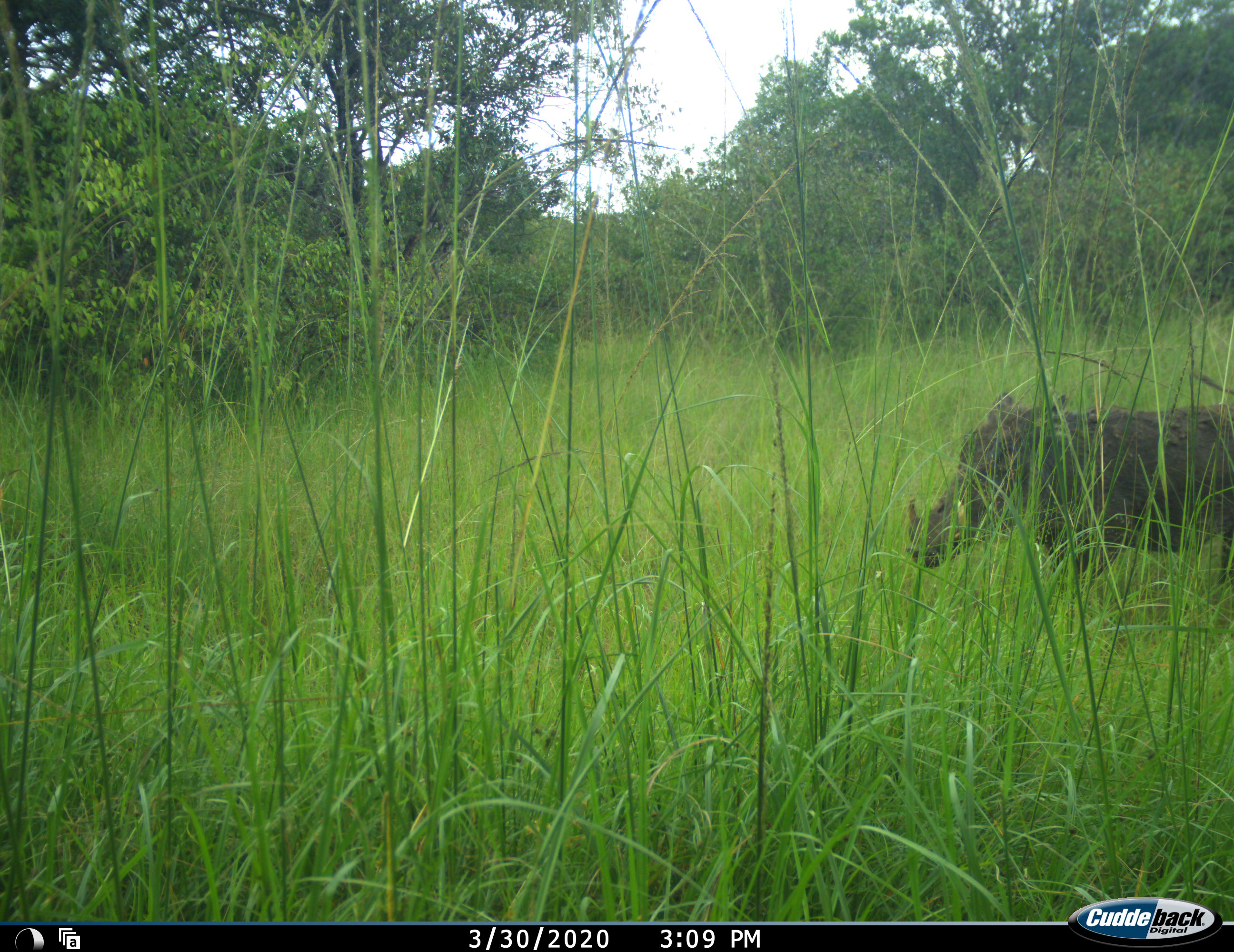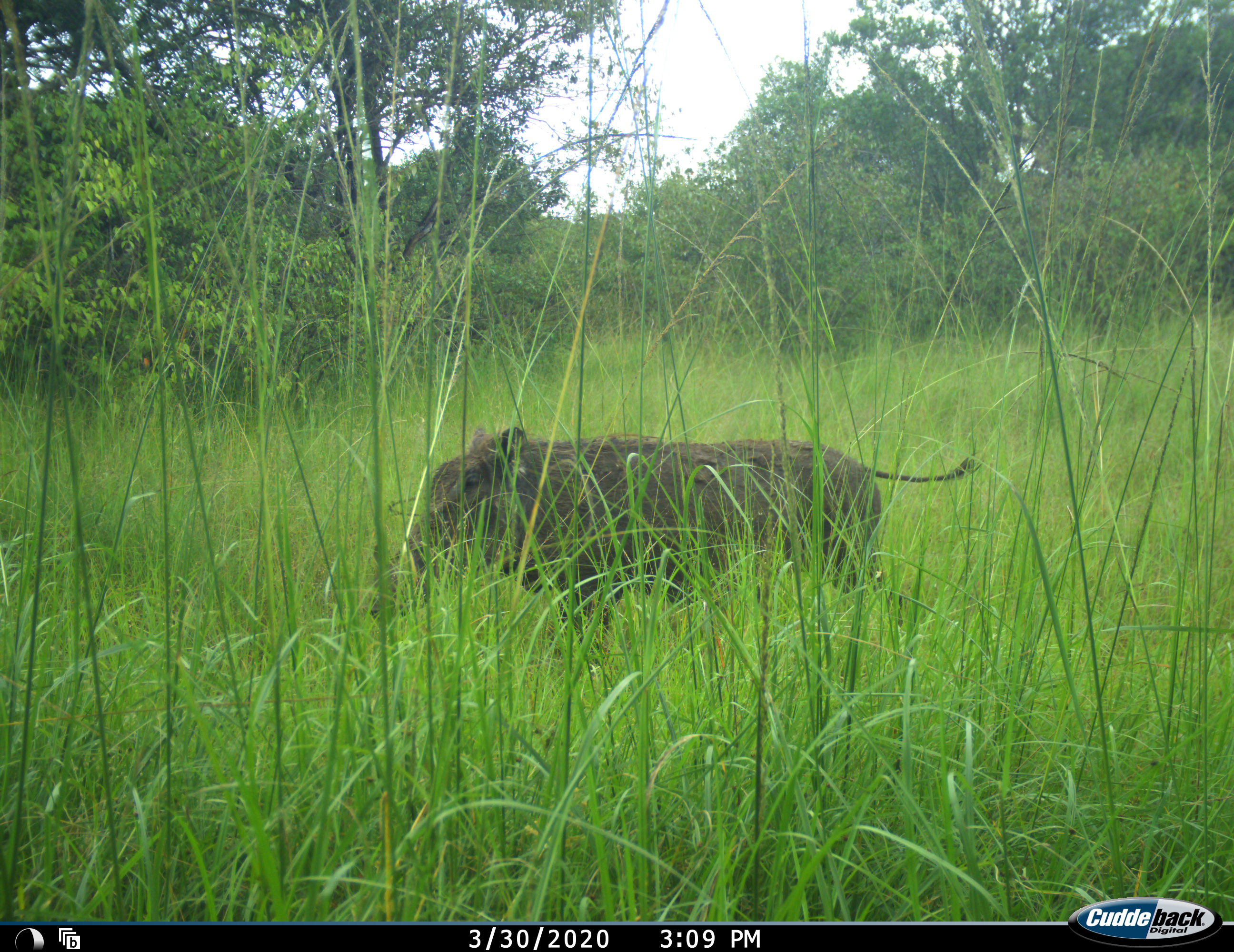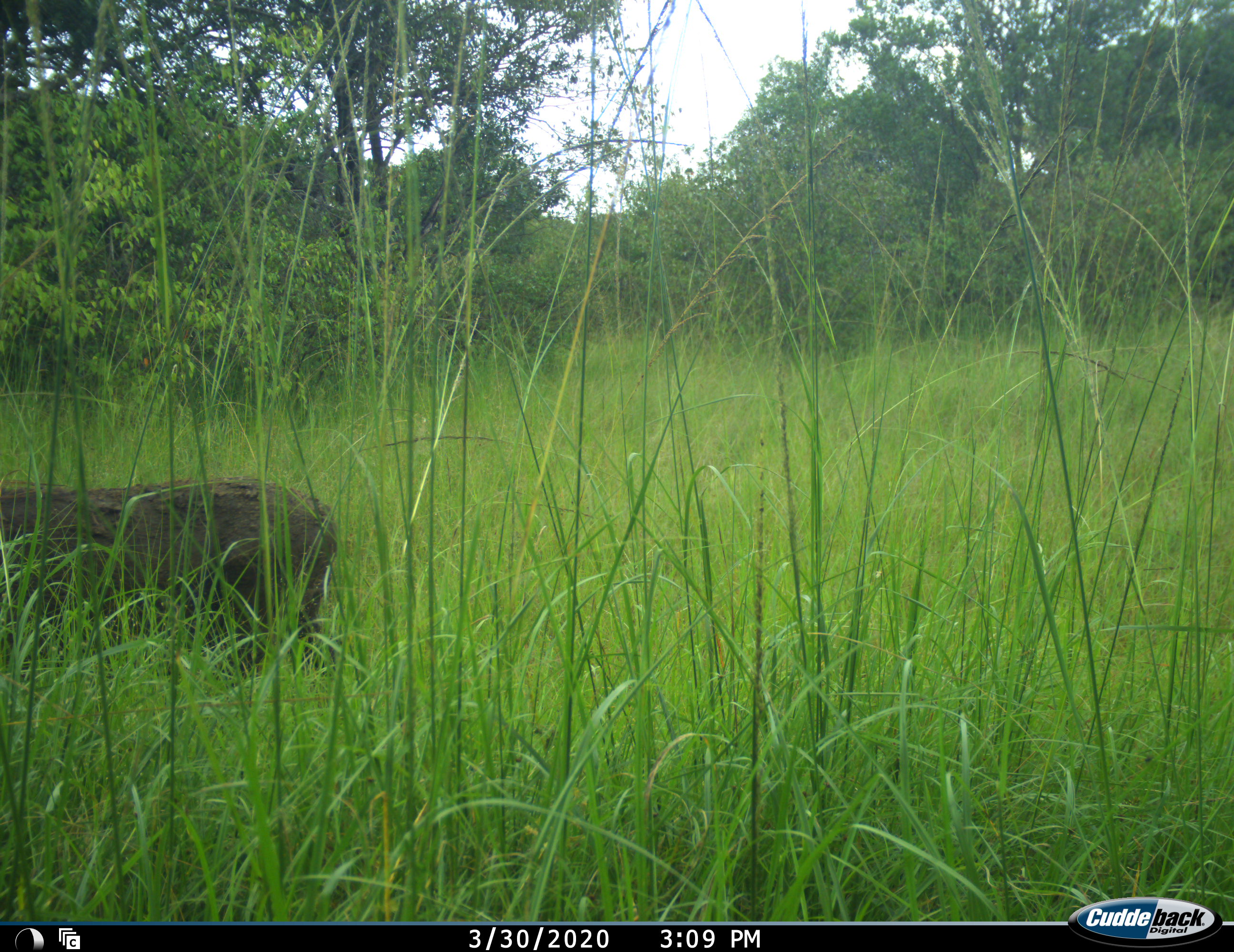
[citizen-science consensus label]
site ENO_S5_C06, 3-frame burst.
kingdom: Animalia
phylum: Chordata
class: Mammalia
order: Artiodactyla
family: Suidae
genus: Phacochoerus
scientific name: Phacochoerus africanus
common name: warthog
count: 1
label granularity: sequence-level